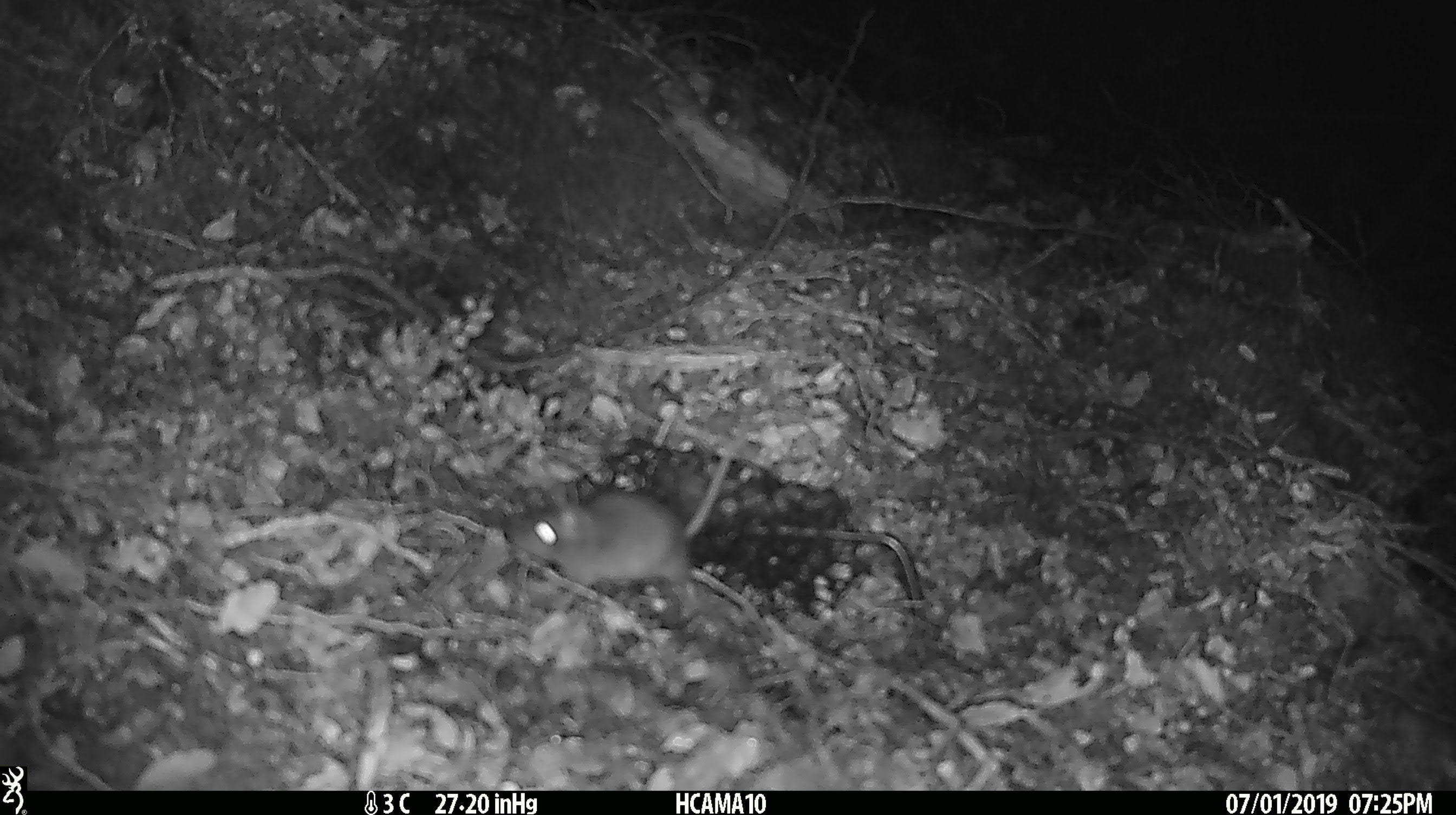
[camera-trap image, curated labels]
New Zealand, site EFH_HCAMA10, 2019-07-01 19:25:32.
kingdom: Animalia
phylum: Chordata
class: Mammalia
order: Rodentia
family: Muridae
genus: Mus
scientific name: Mus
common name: mouse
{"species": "mouse (Mus)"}